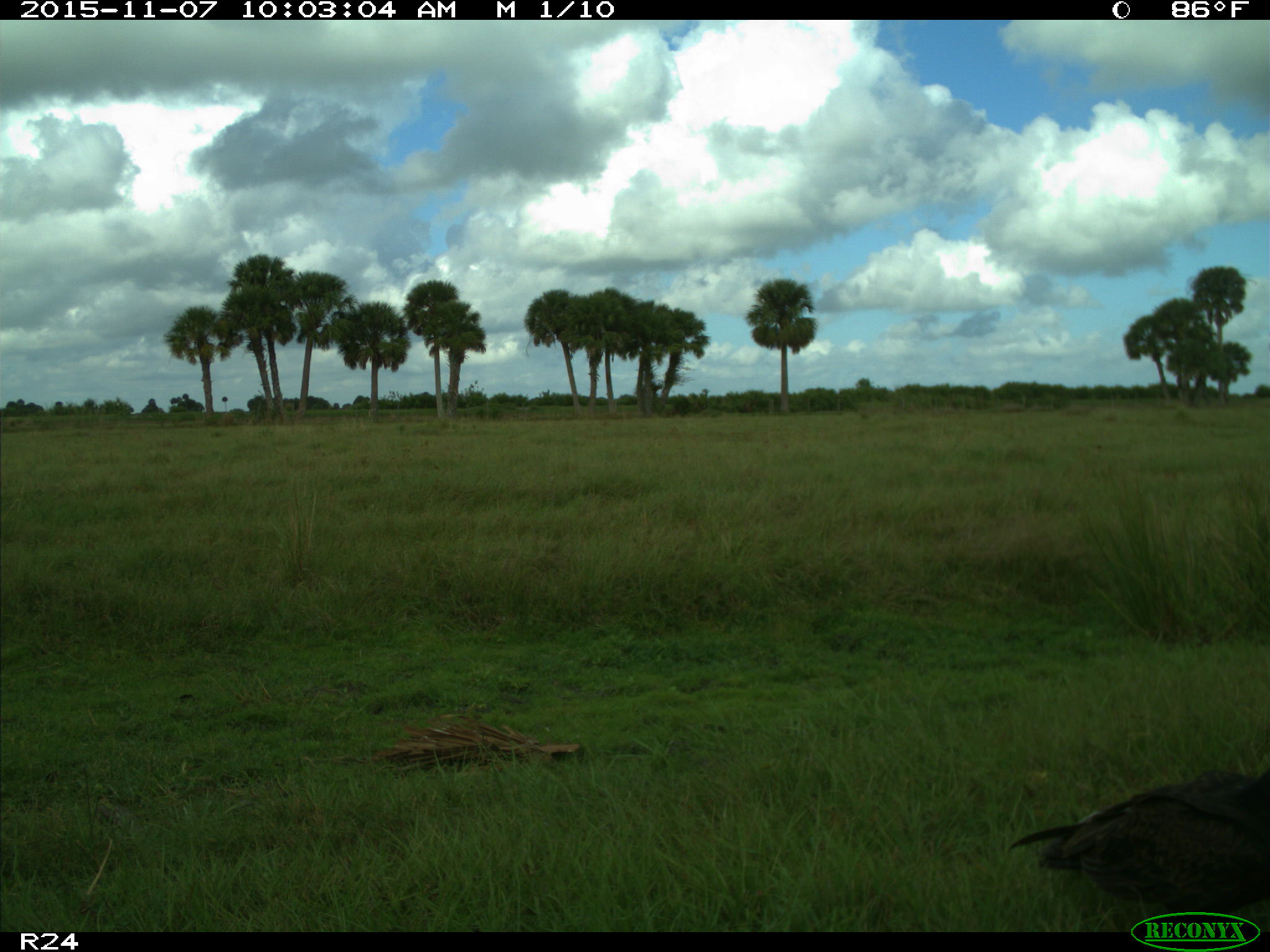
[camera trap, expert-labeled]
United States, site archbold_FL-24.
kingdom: Animalia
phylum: Chordata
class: Aves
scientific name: Aves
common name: birds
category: unidentified bird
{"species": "unidentified bird (birds) (Aves)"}